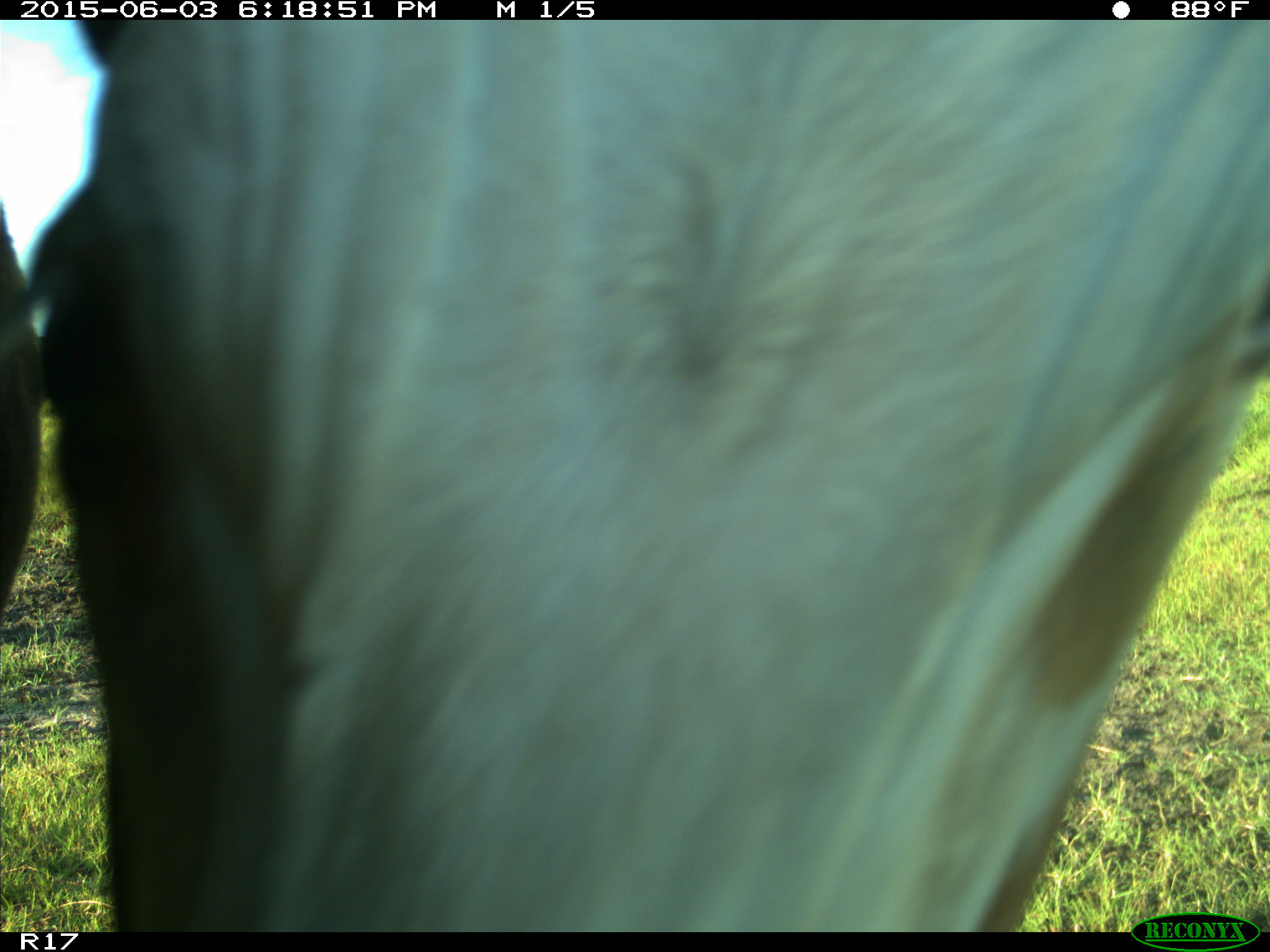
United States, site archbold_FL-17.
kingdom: Animalia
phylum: Chordata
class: Mammalia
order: Artiodactyla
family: Bovidae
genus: Bos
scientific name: Bos taurus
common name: domestic cow